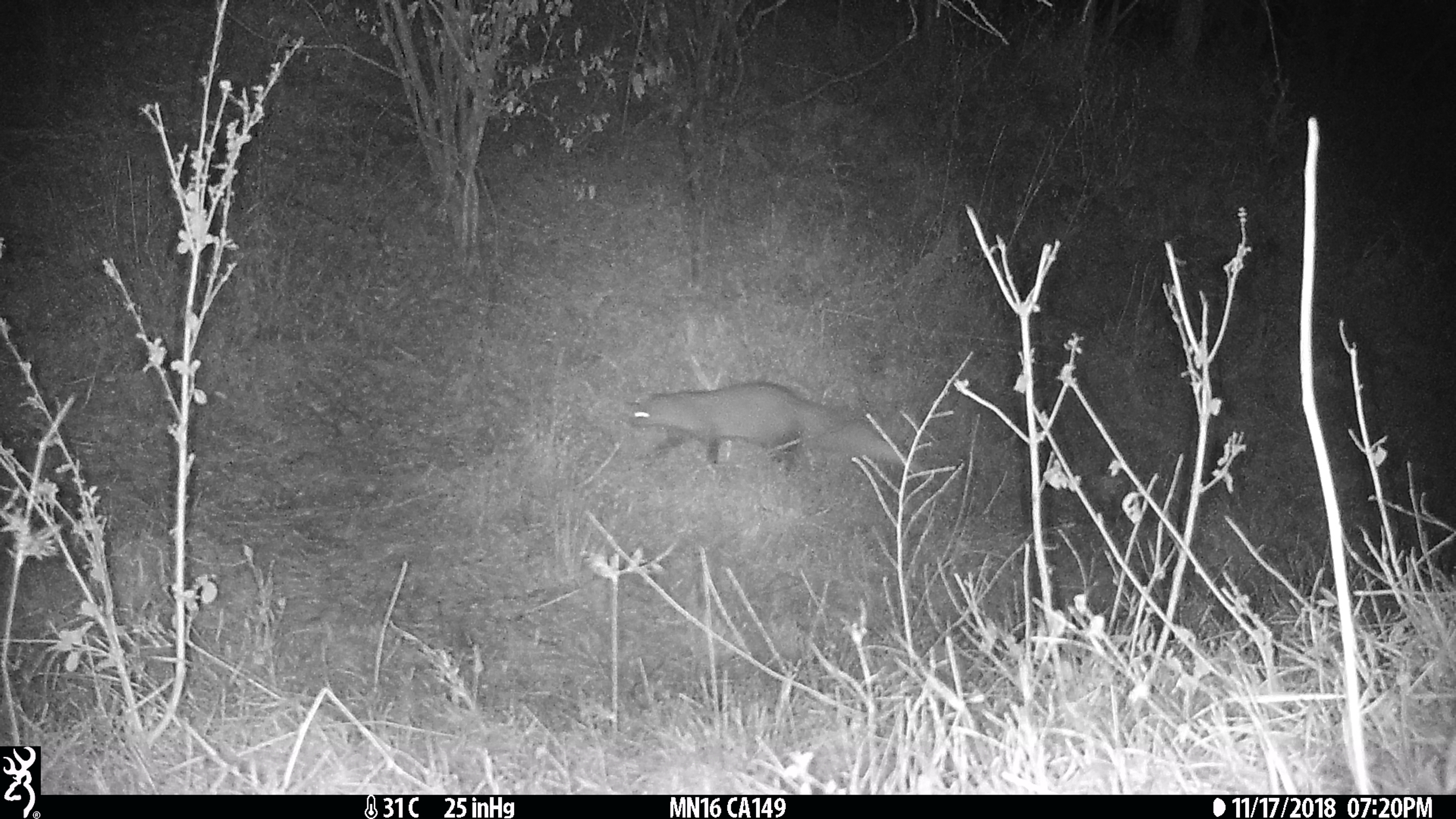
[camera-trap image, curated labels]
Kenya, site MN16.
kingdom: Animalia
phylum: Chordata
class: Mammalia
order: Carnivora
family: Herpestidae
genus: Ichneumia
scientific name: Ichneumia albicauda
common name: white-tailed mongoose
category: mongoose white tailed